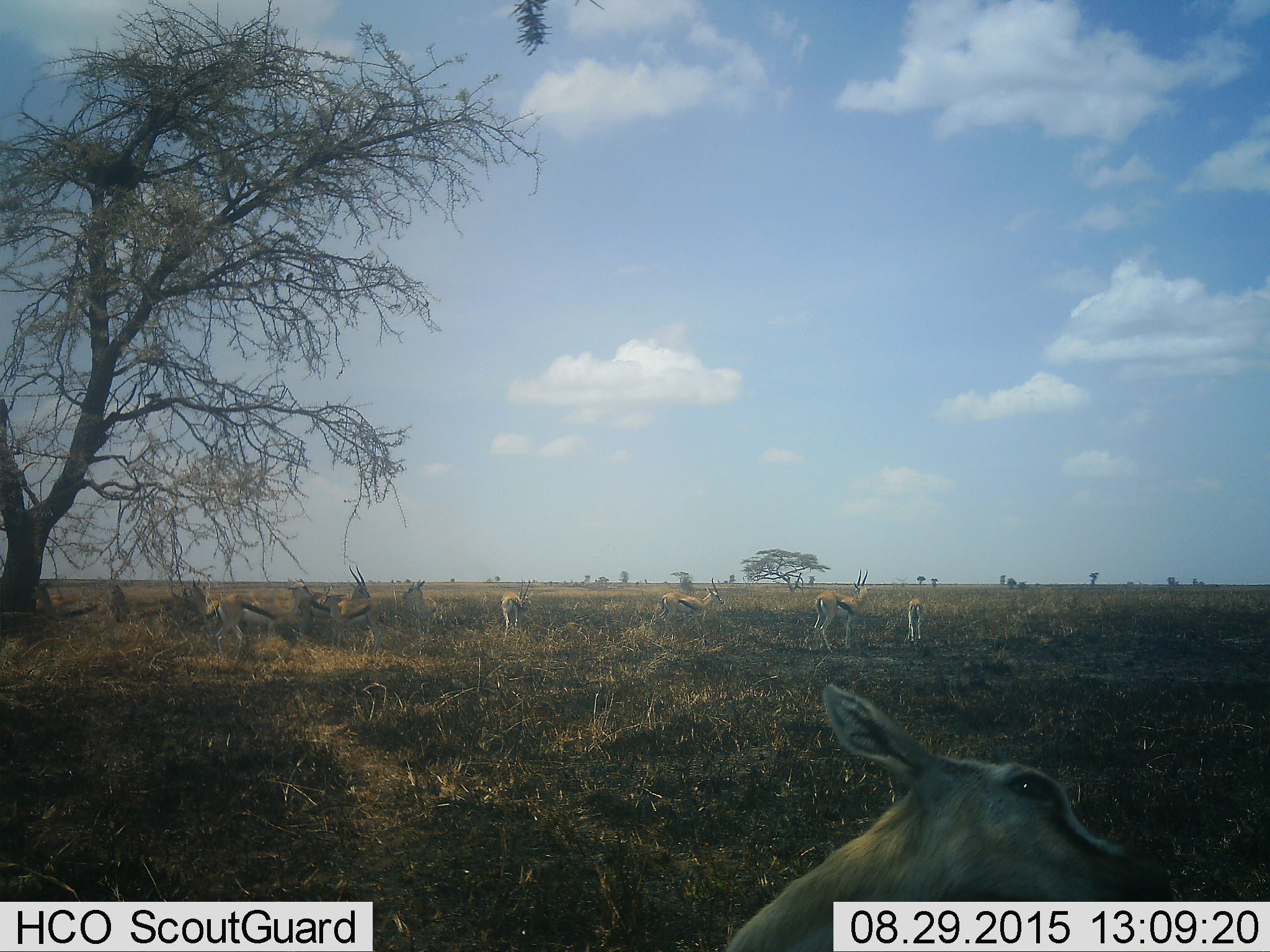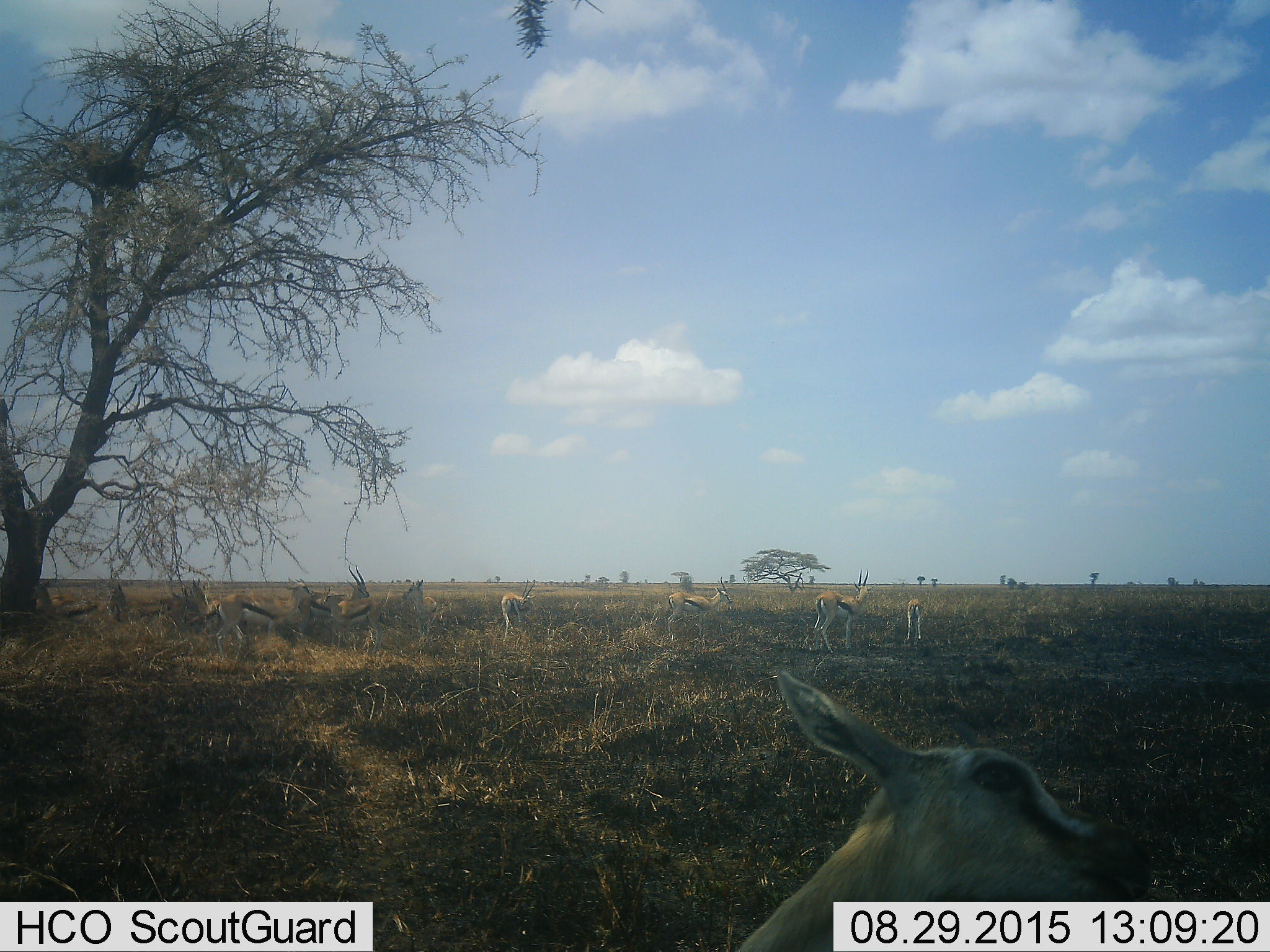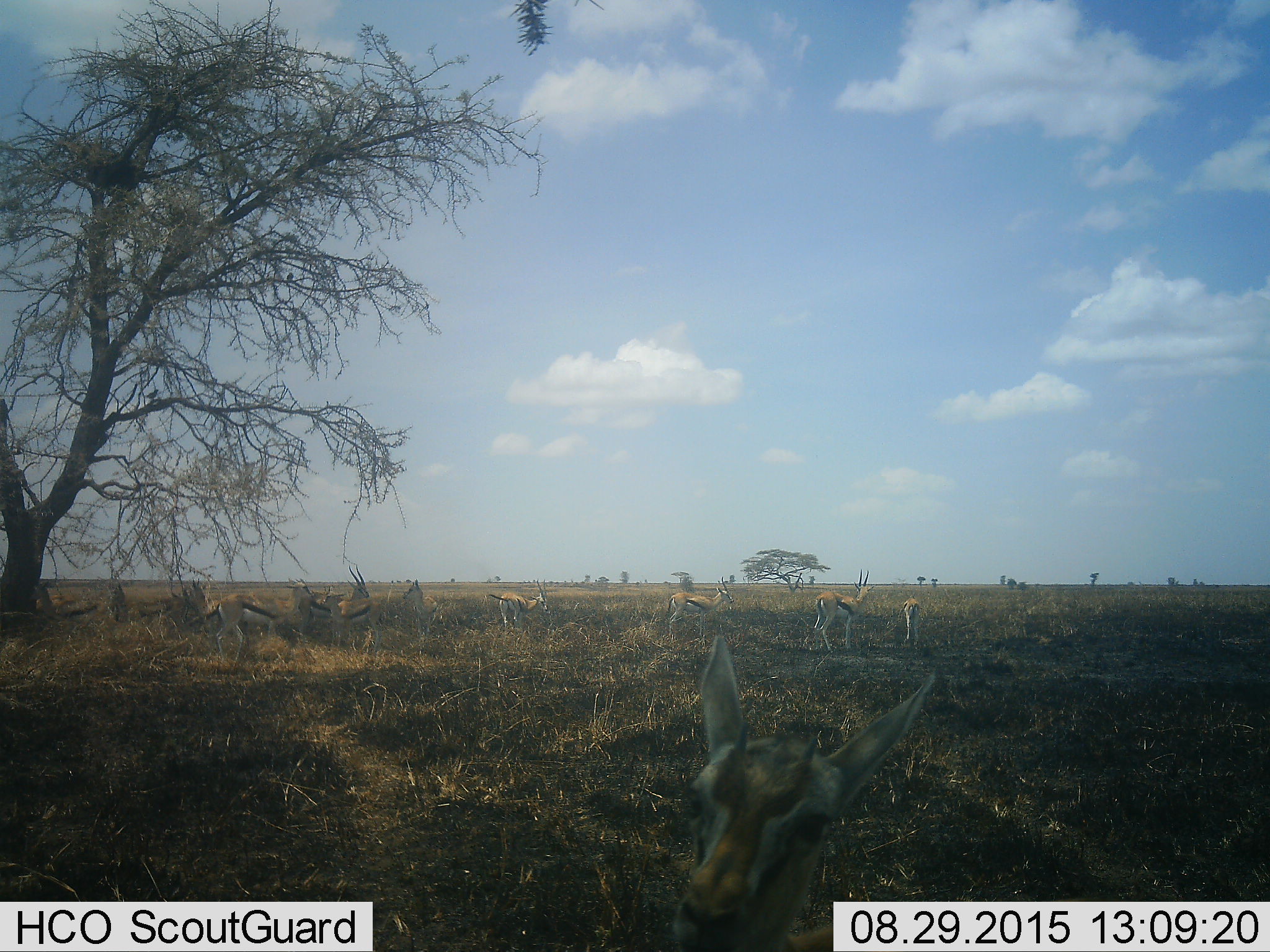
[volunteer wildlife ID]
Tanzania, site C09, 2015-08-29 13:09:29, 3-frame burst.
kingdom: Animalia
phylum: Chordata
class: Mammalia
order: Artiodactyla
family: Bovidae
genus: Eudorcas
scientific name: Eudorcas thomsonii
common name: thomson's gazelle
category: gazellethomsons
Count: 11-50.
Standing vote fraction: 82%.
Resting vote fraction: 12%.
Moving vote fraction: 41%.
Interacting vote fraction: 18%.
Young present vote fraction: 41%.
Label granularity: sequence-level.